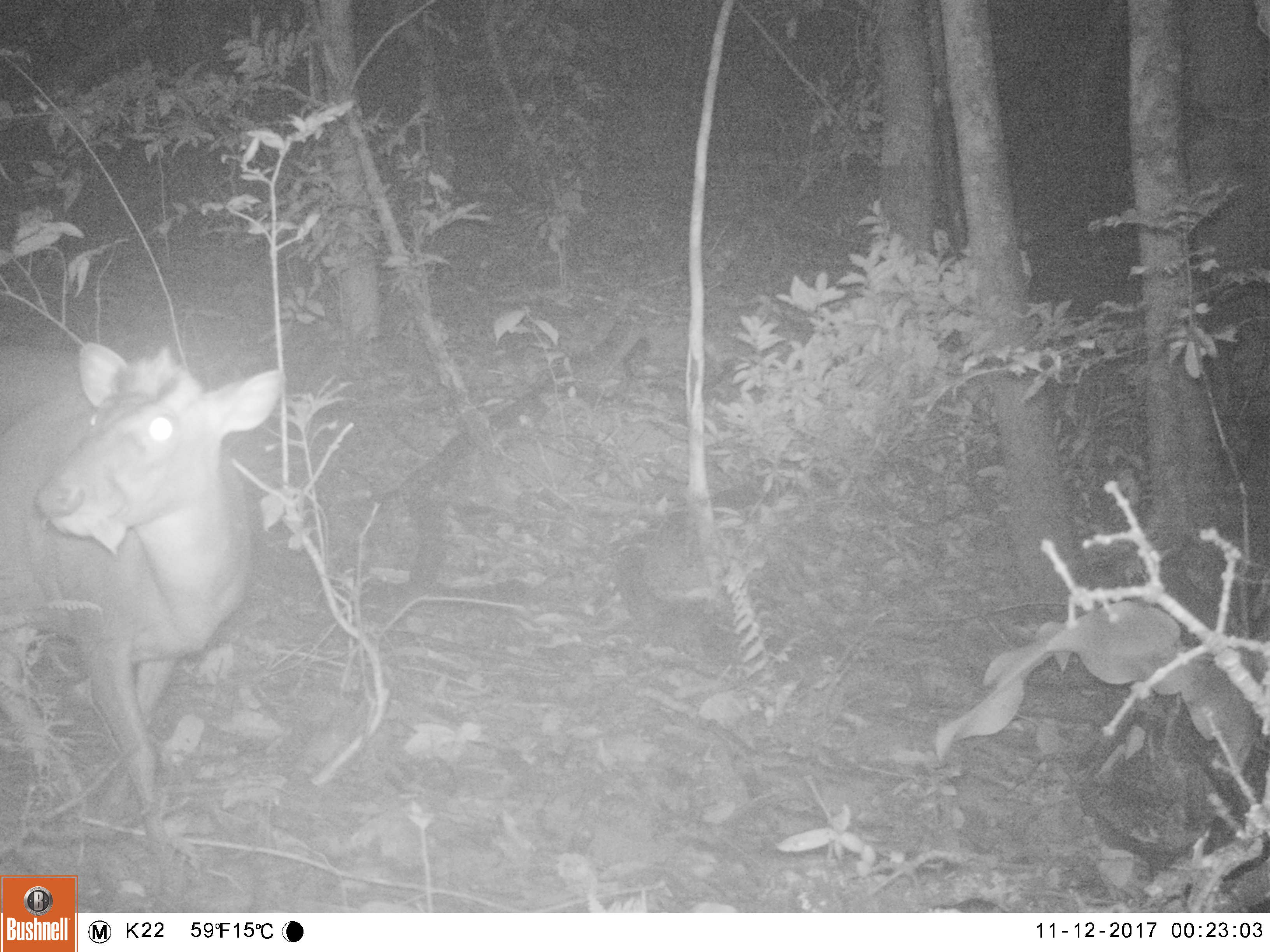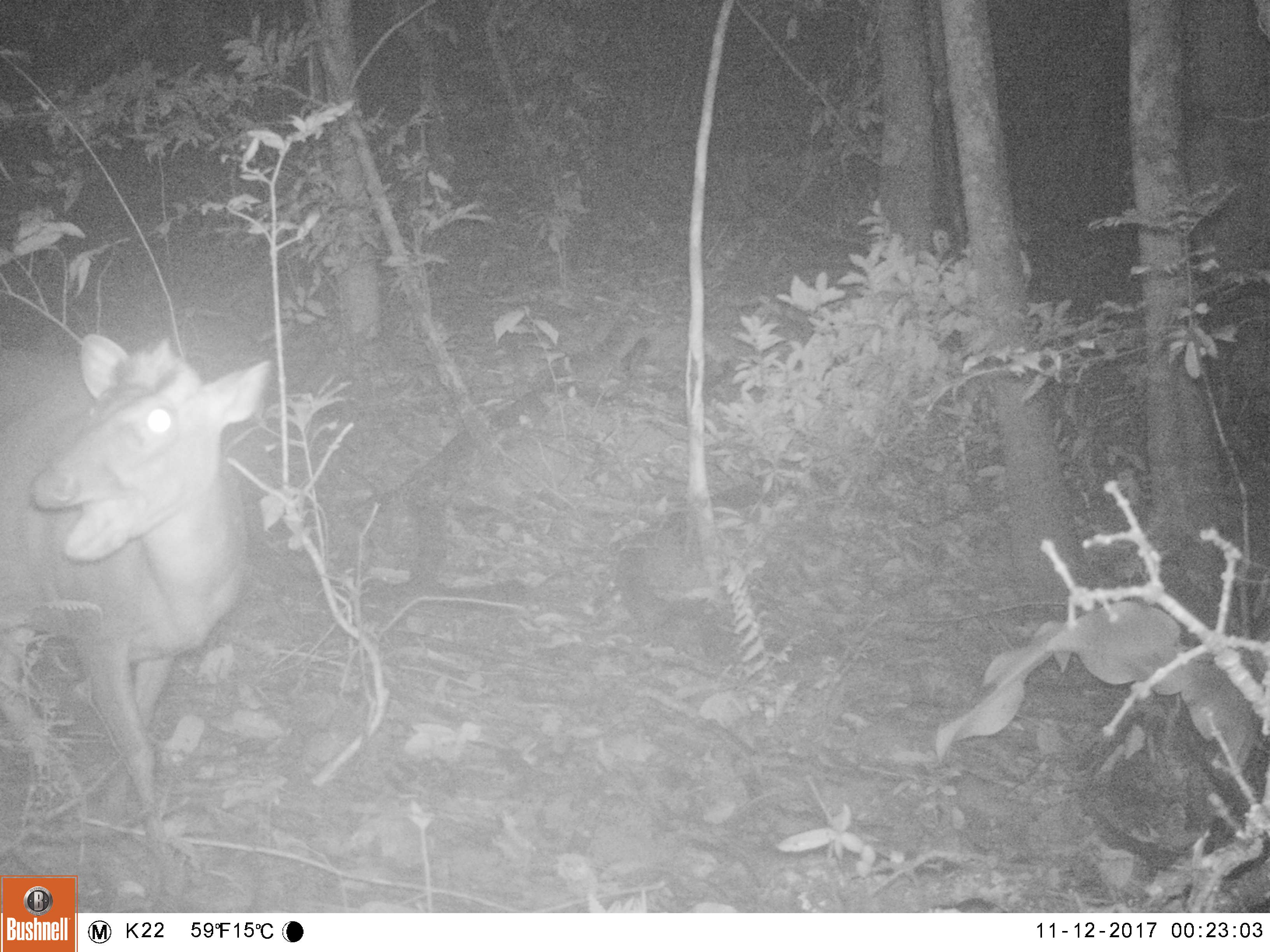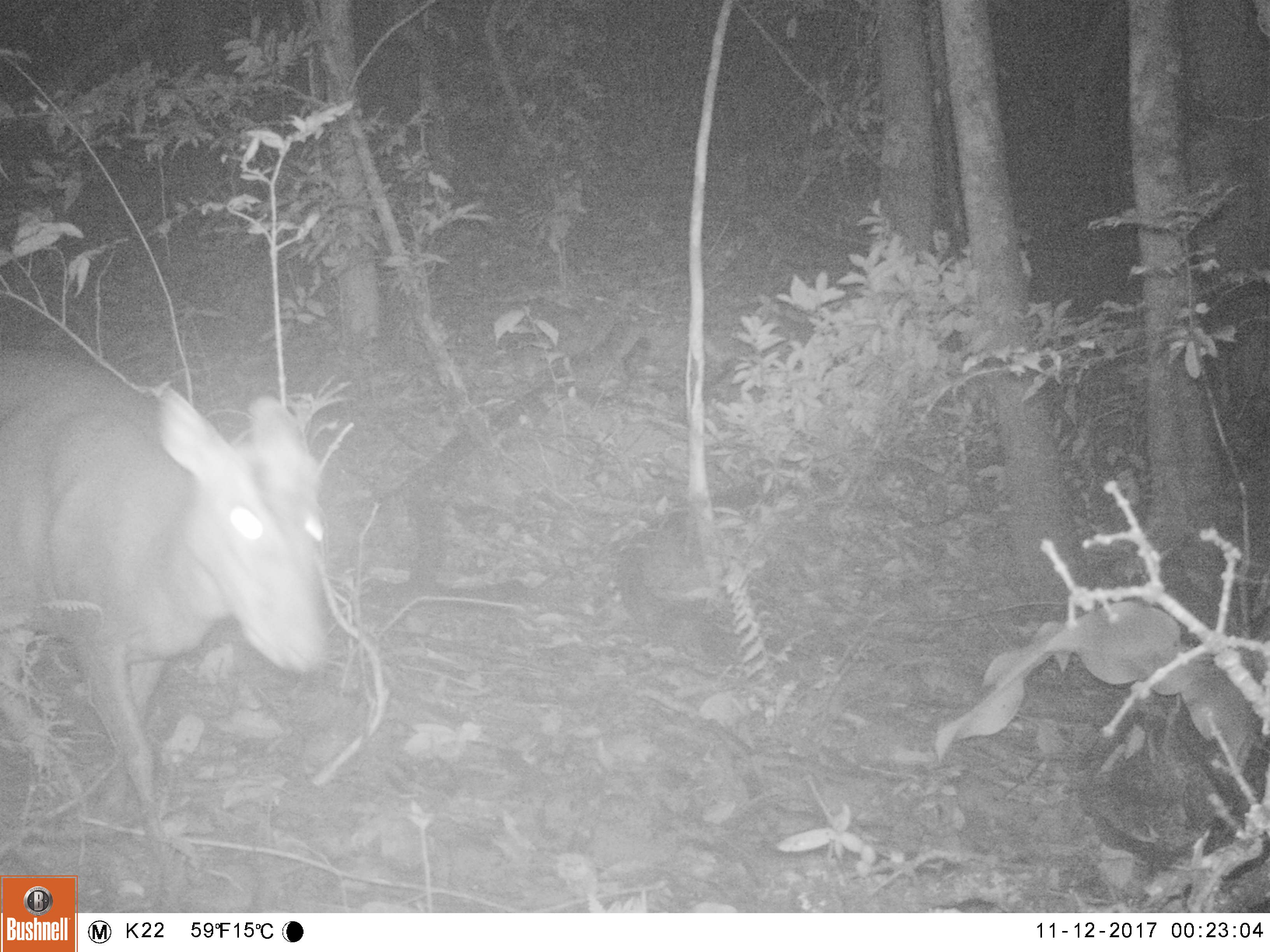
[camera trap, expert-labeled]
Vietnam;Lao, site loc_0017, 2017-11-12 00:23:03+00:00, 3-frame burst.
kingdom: Animalia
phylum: Chordata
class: Mammalia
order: Artiodactyla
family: Cervidae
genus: Muntiacus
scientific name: Muntiacus rooseveltorum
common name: roosevelt's muntjac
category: roosevelts muntjac group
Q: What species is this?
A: Roosevelts muntjac group (roosevelt's muntjac) (Muntiacus rooseveltorum).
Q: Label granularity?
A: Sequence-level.